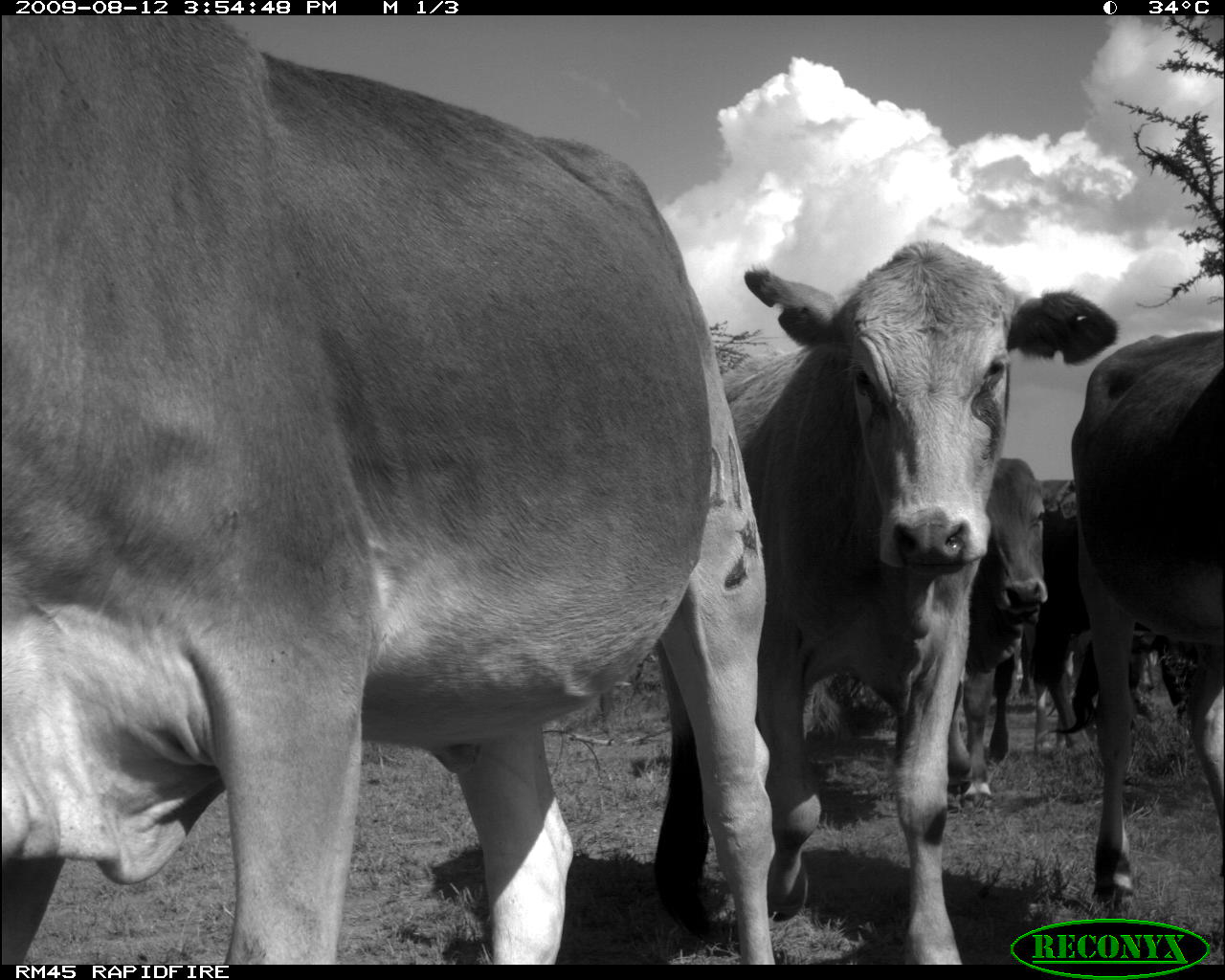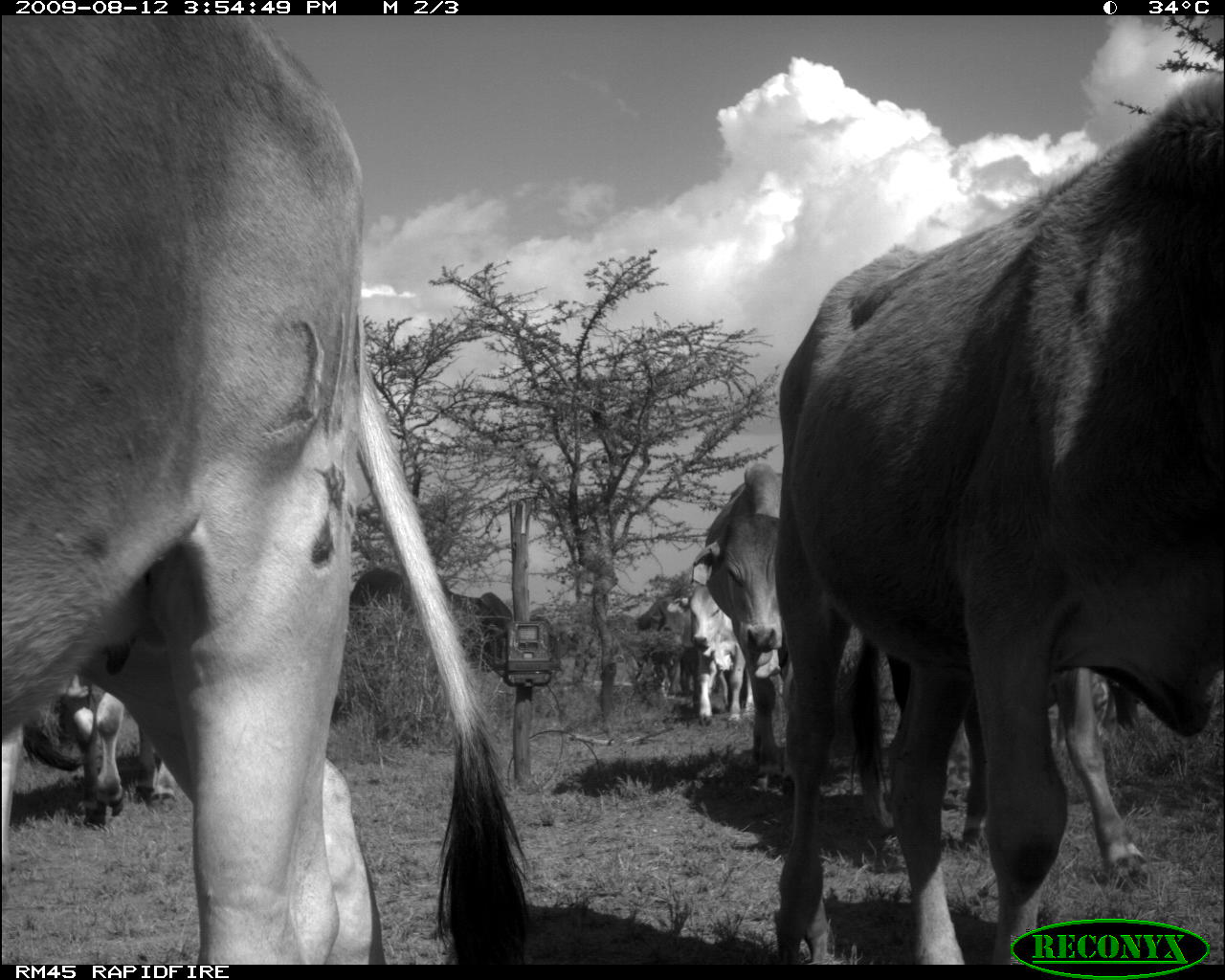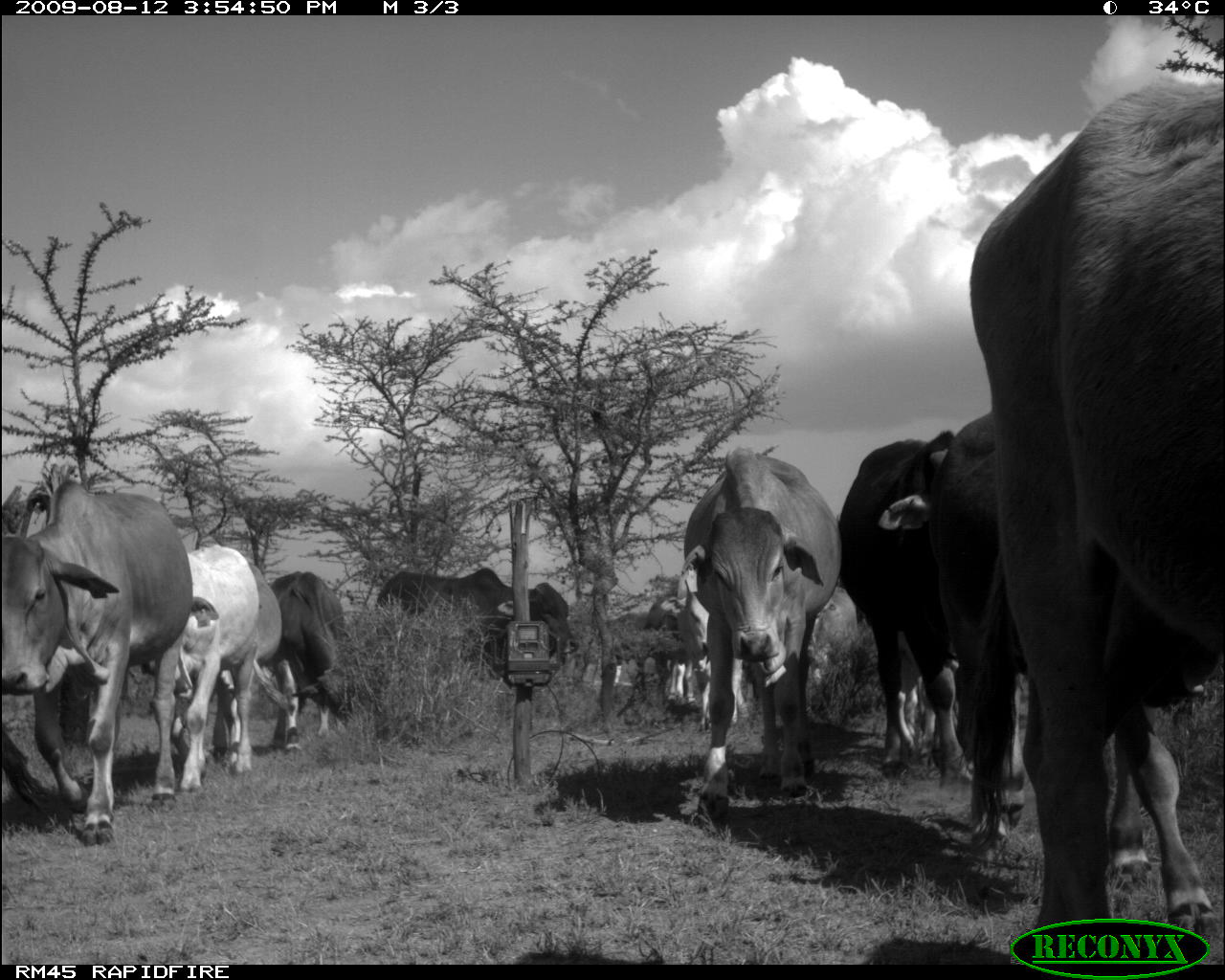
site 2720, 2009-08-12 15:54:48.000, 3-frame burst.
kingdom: Animalia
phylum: Chordata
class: Mammalia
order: Artiodactyla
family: Bovidae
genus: Bos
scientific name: Bos taurus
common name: domestic cattle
Bos taurus (domestic cattle), count 5.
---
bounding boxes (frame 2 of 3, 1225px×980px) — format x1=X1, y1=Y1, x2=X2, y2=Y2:
bos taurus: x1=0, y1=15, x2=523, y2=964; x1=773, y1=70, x2=1224, y2=964; x1=849, y1=640, x2=1152, y2=896; x1=688, y1=457, x2=798, y2=773; x1=12, y1=669, x2=177, y2=825; x1=350, y1=564, x2=514, y2=685; x1=663, y1=576, x2=754, y2=724; x1=620, y1=581, x2=697, y2=722; x1=1053, y1=671, x2=1137, y2=755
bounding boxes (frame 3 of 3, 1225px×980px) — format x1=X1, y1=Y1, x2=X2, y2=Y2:
bos taurus: x1=970, y1=74, x2=1222, y2=921; x1=929, y1=408, x2=1218, y2=921; x1=0, y1=476, x2=191, y2=846; x1=683, y1=447, x2=844, y2=819; x1=838, y1=426, x2=966, y2=789; x1=145, y1=541, x2=282, y2=795; x1=375, y1=566, x2=582, y2=683; x1=270, y1=569, x2=357, y2=753; x1=671, y1=570, x2=751, y2=732; x1=894, y1=628, x2=963, y2=764; x1=1, y1=730, x2=79, y2=835; x1=801, y1=584, x2=861, y2=716; x1=642, y1=593, x2=685, y2=709